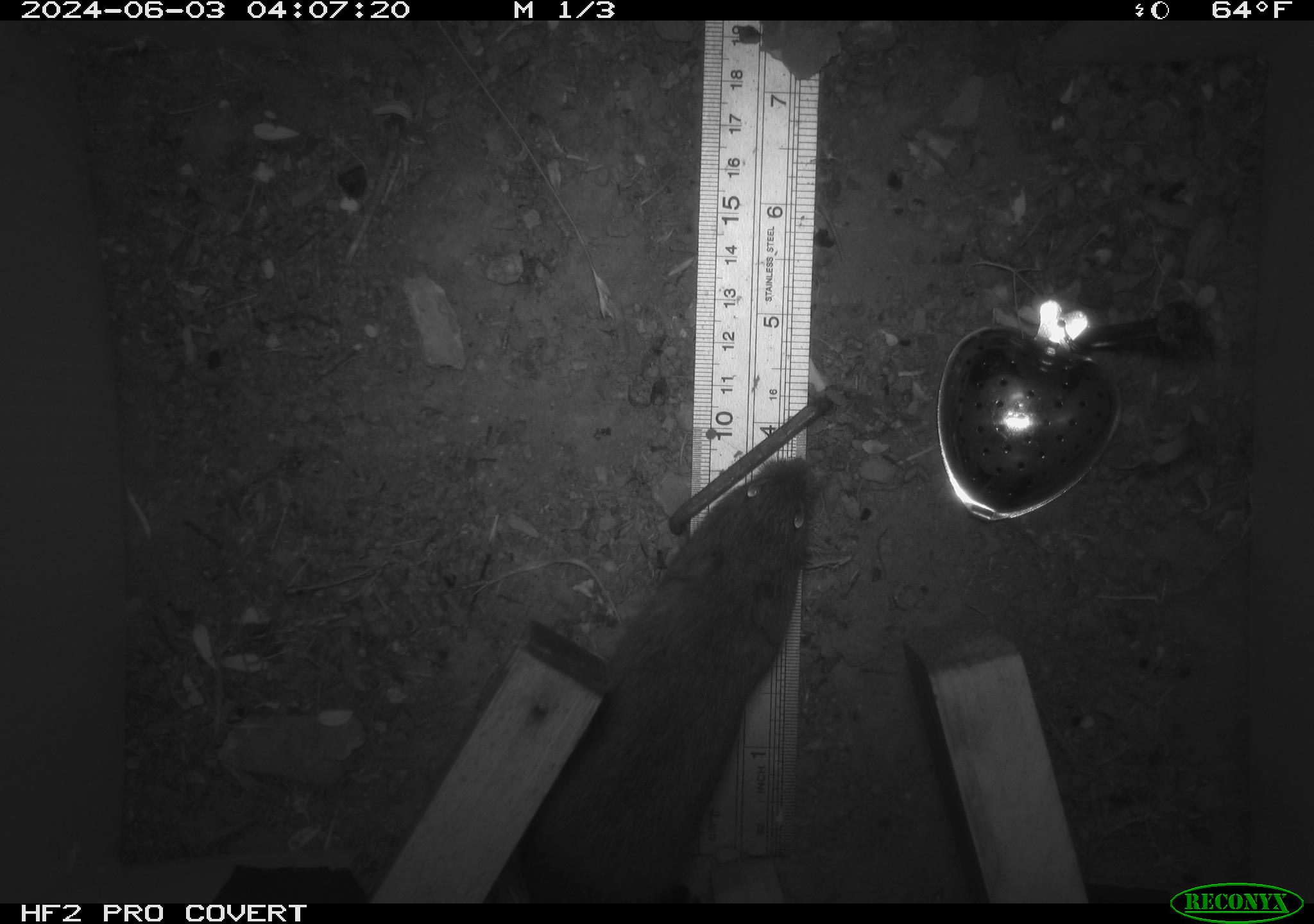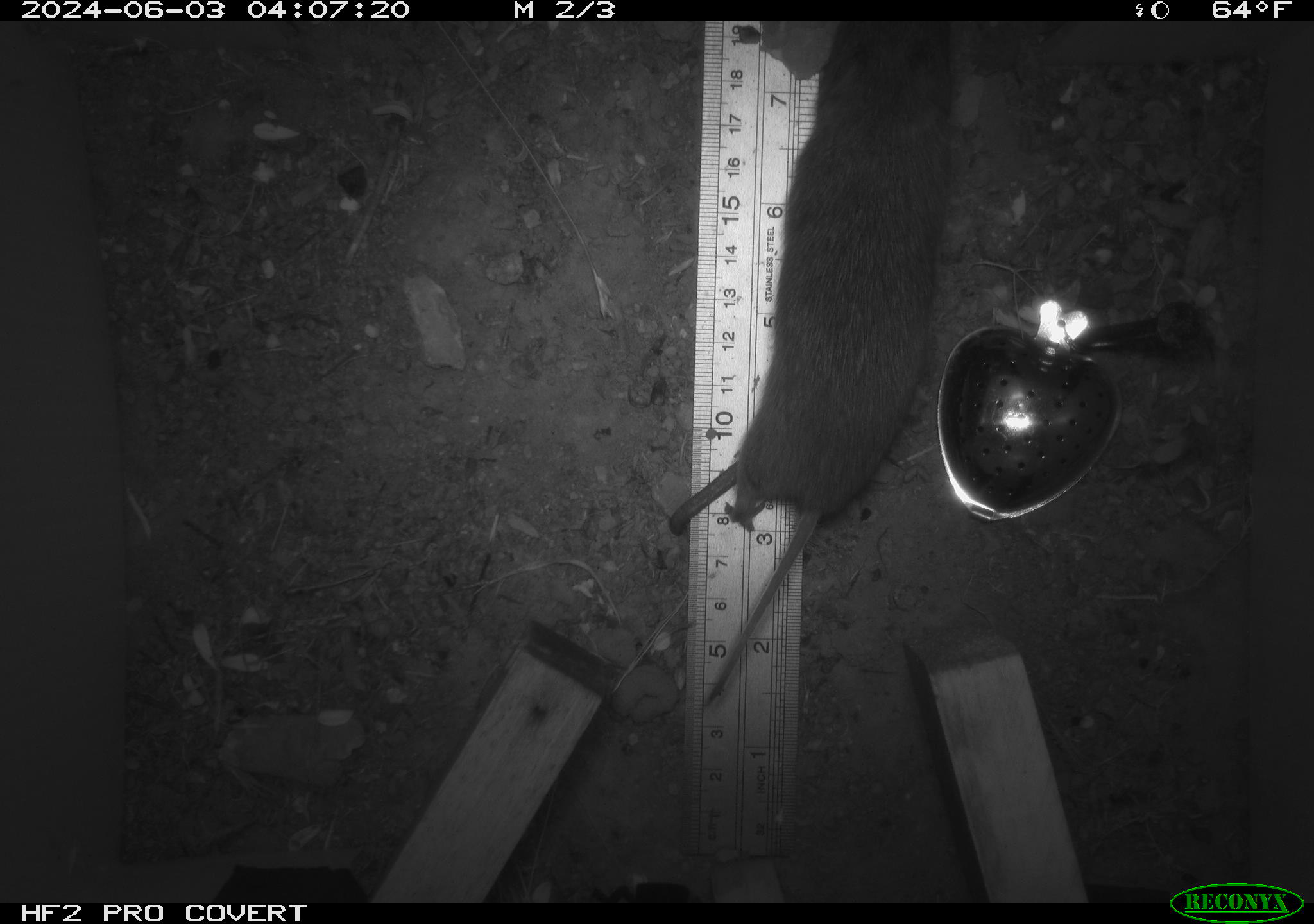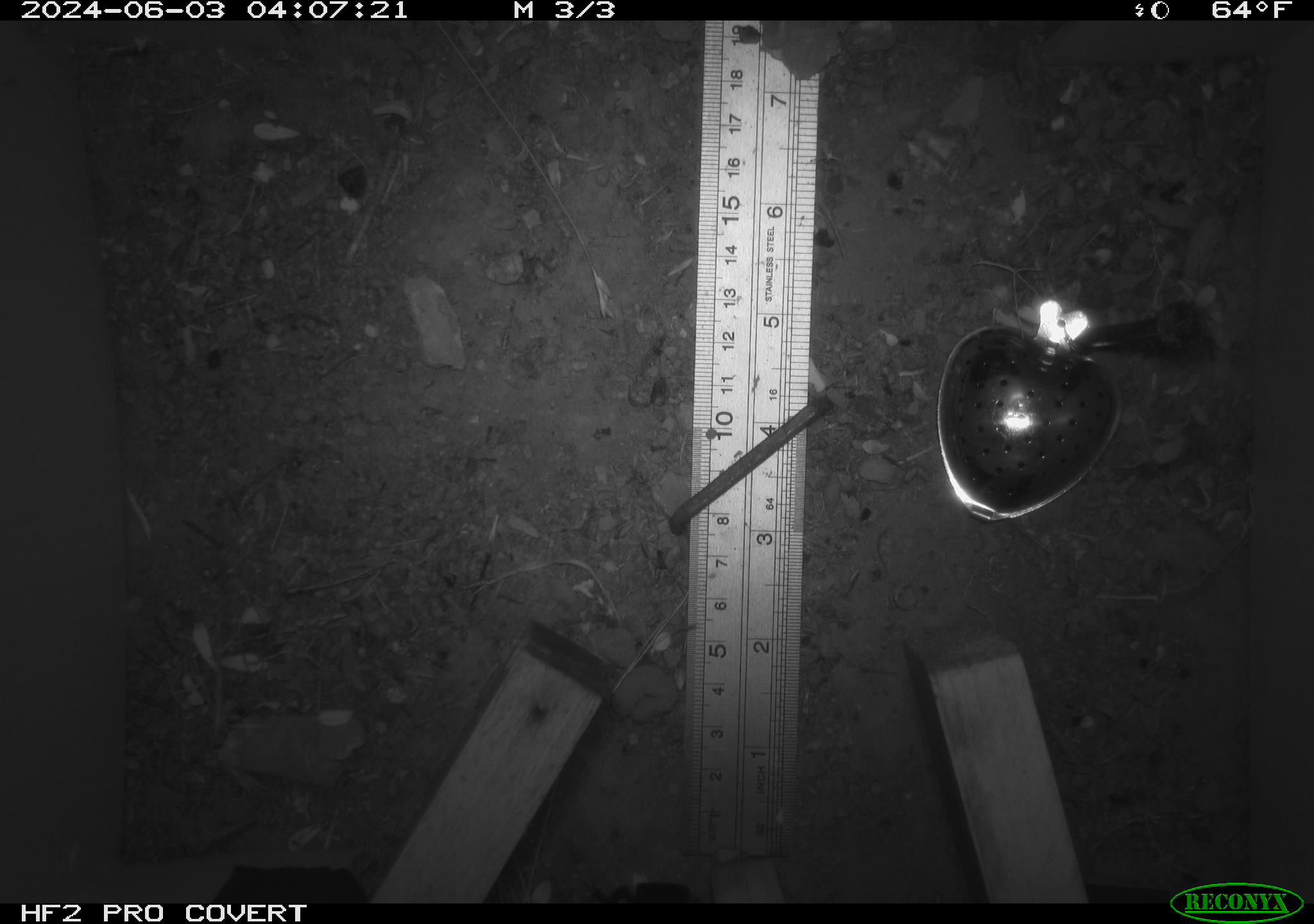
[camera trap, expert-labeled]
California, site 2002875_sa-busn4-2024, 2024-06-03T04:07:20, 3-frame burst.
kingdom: Animalia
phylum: Chordata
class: Mammalia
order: Rodentia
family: Cricetidae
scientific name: Arvicolinae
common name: voles, lemmings, and muskrats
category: arvicolinae subfamily